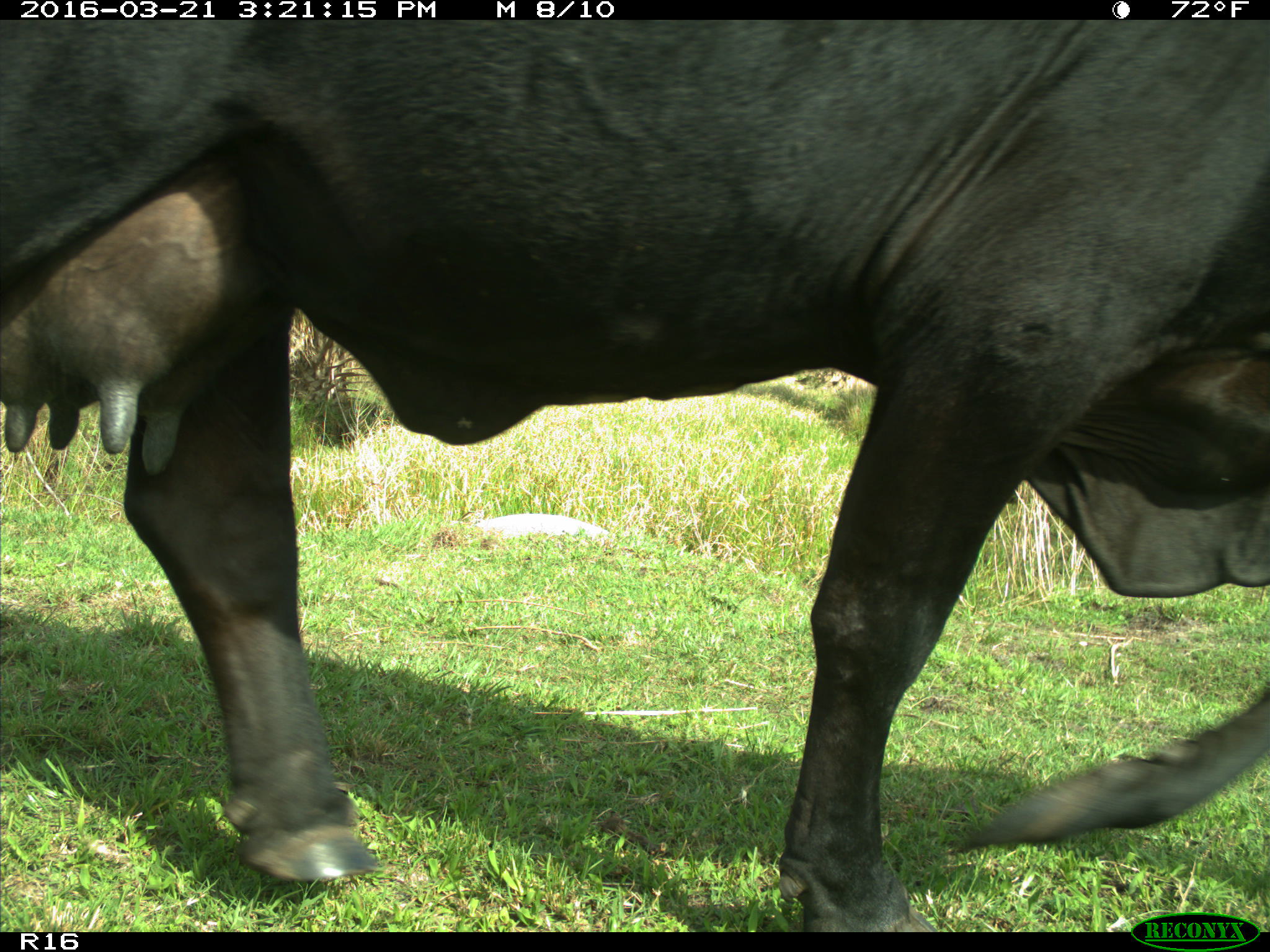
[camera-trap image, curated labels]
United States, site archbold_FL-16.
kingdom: Animalia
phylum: Chordata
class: Mammalia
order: Artiodactyla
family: Bovidae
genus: Bos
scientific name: Bos taurus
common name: domestic cow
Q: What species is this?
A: Bos taurus (domestic cow).